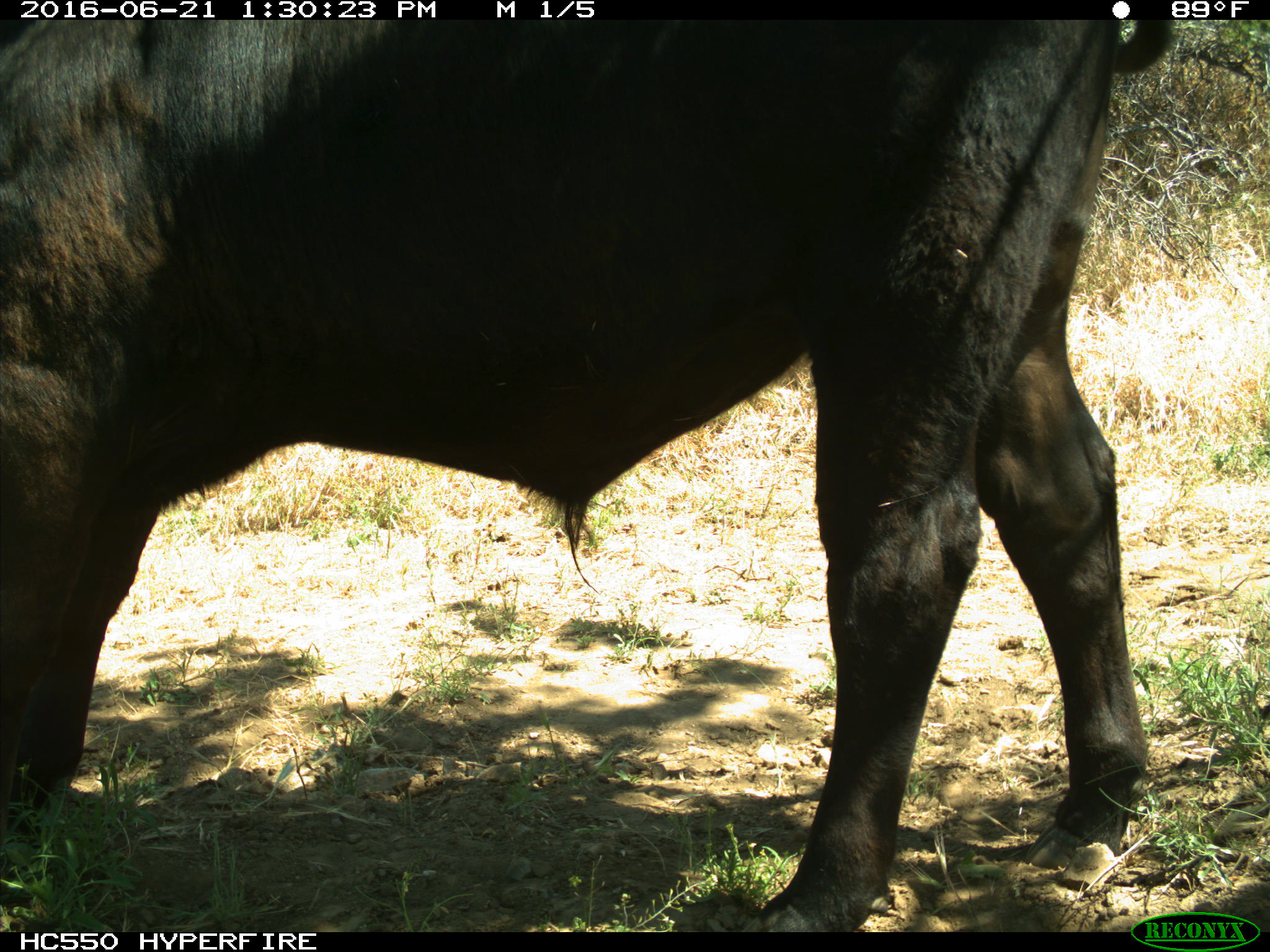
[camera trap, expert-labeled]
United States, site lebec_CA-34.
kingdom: Animalia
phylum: Chordata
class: Mammalia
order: Artiodactyla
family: Bovidae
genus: Bos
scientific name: Bos taurus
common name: domestic cow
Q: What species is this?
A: Bos taurus (domestic cow).